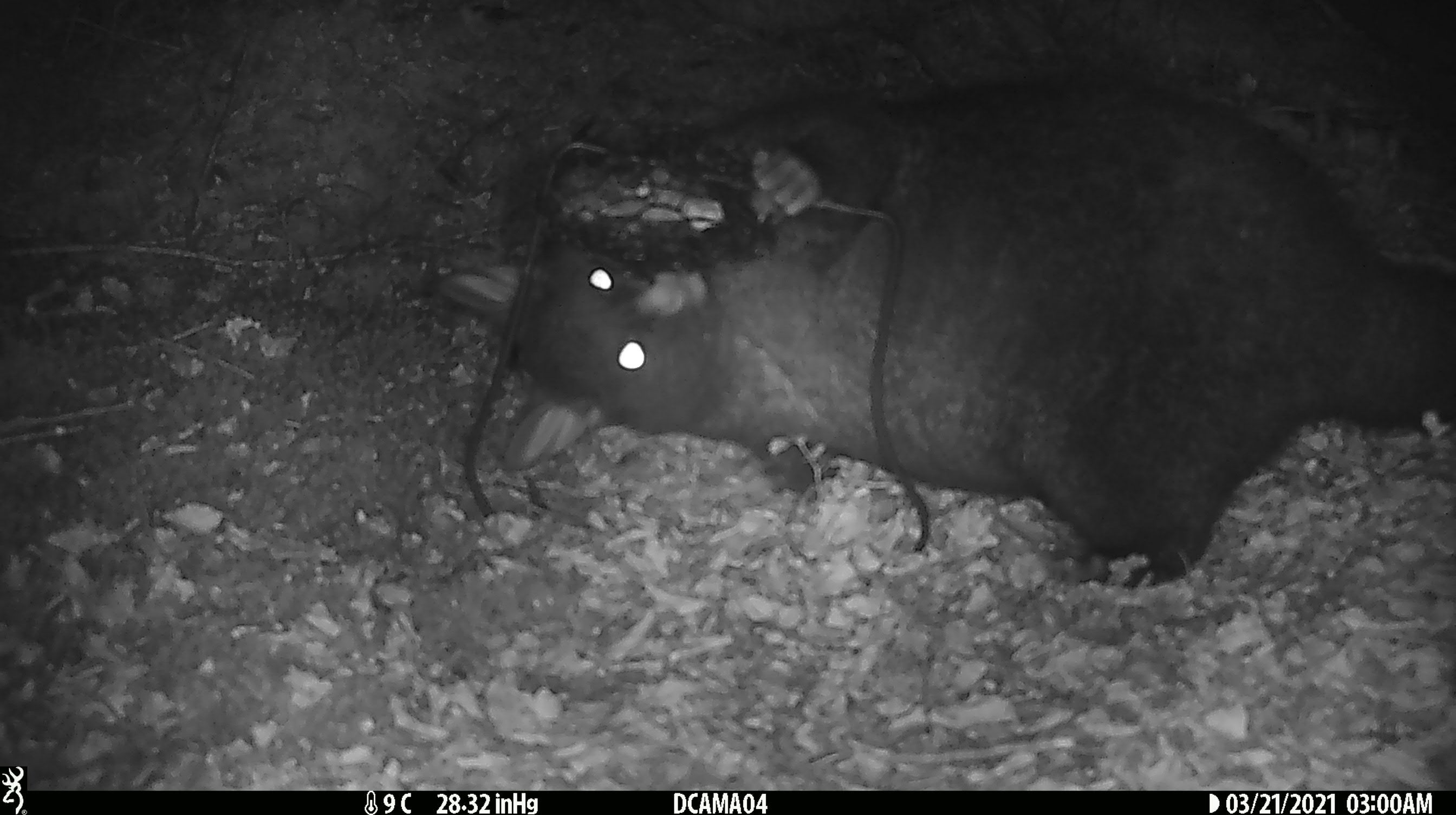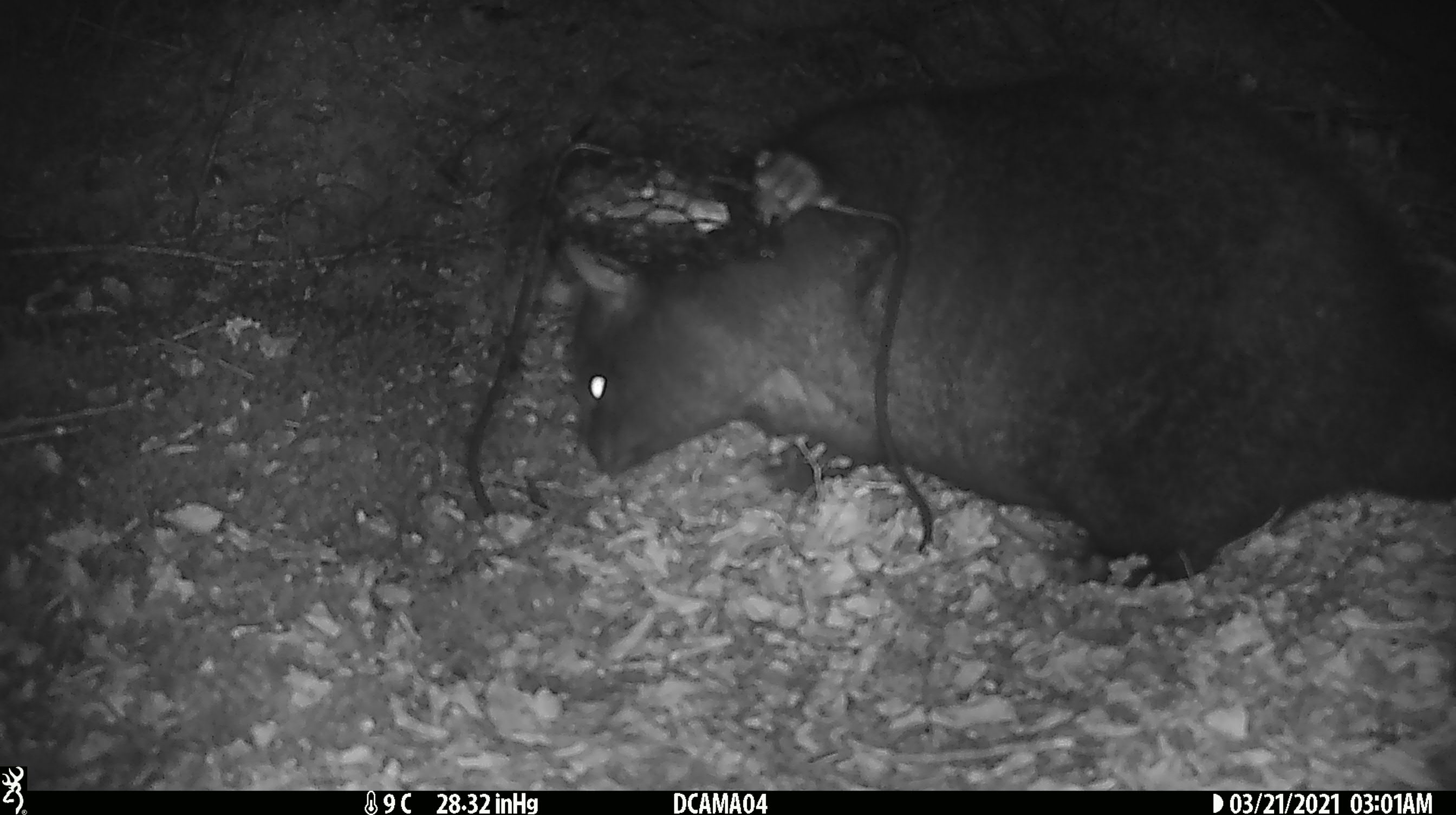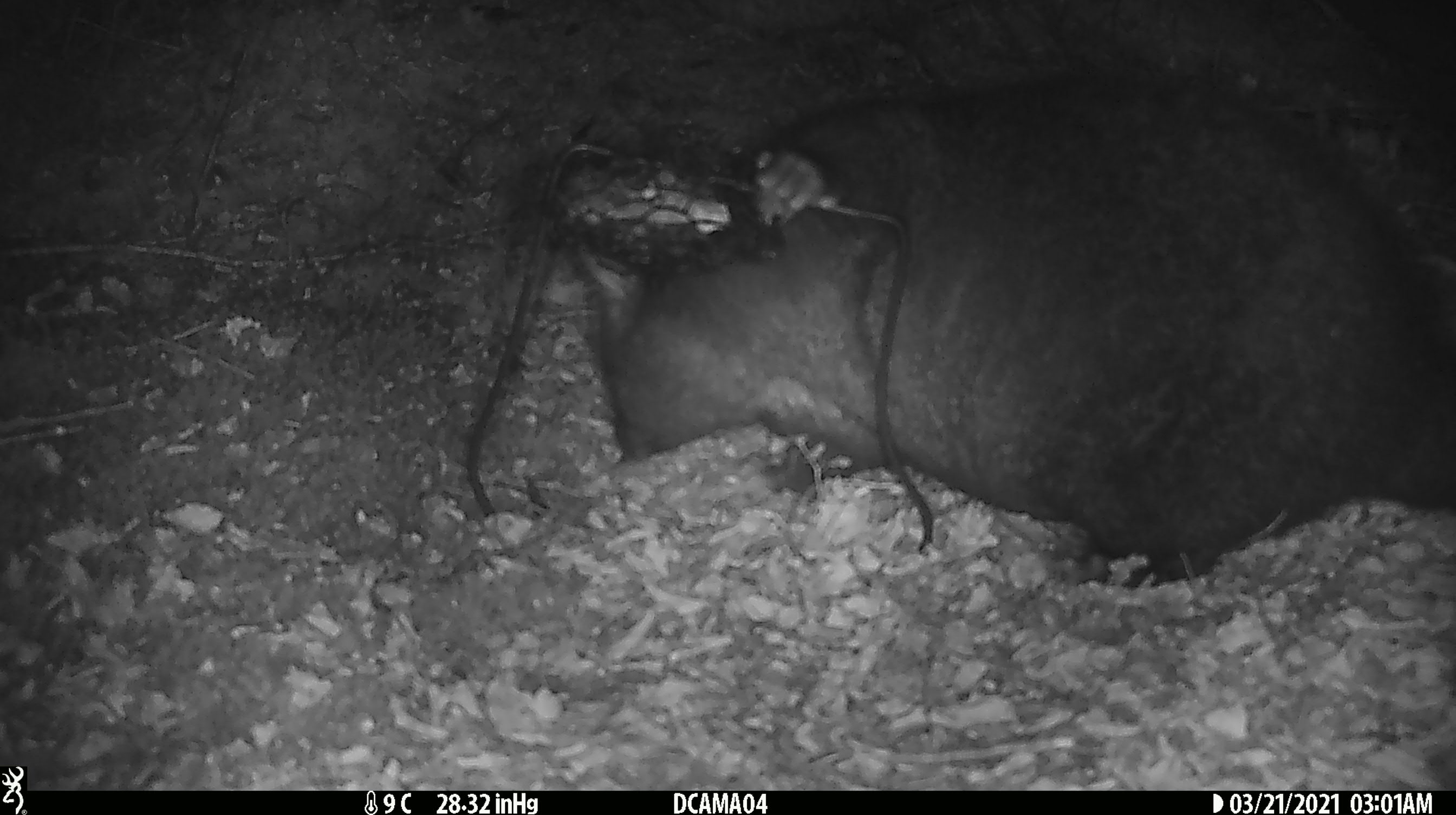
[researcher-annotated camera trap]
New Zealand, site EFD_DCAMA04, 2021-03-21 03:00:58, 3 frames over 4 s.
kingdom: Animalia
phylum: Chordata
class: Mammalia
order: Diprotodontia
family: Phalangeridae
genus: Trichosurus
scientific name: Trichosurus vulpecula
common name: common brushtail possum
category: possum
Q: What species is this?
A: Possum (common brushtail possum) (Trichosurus vulpecula).